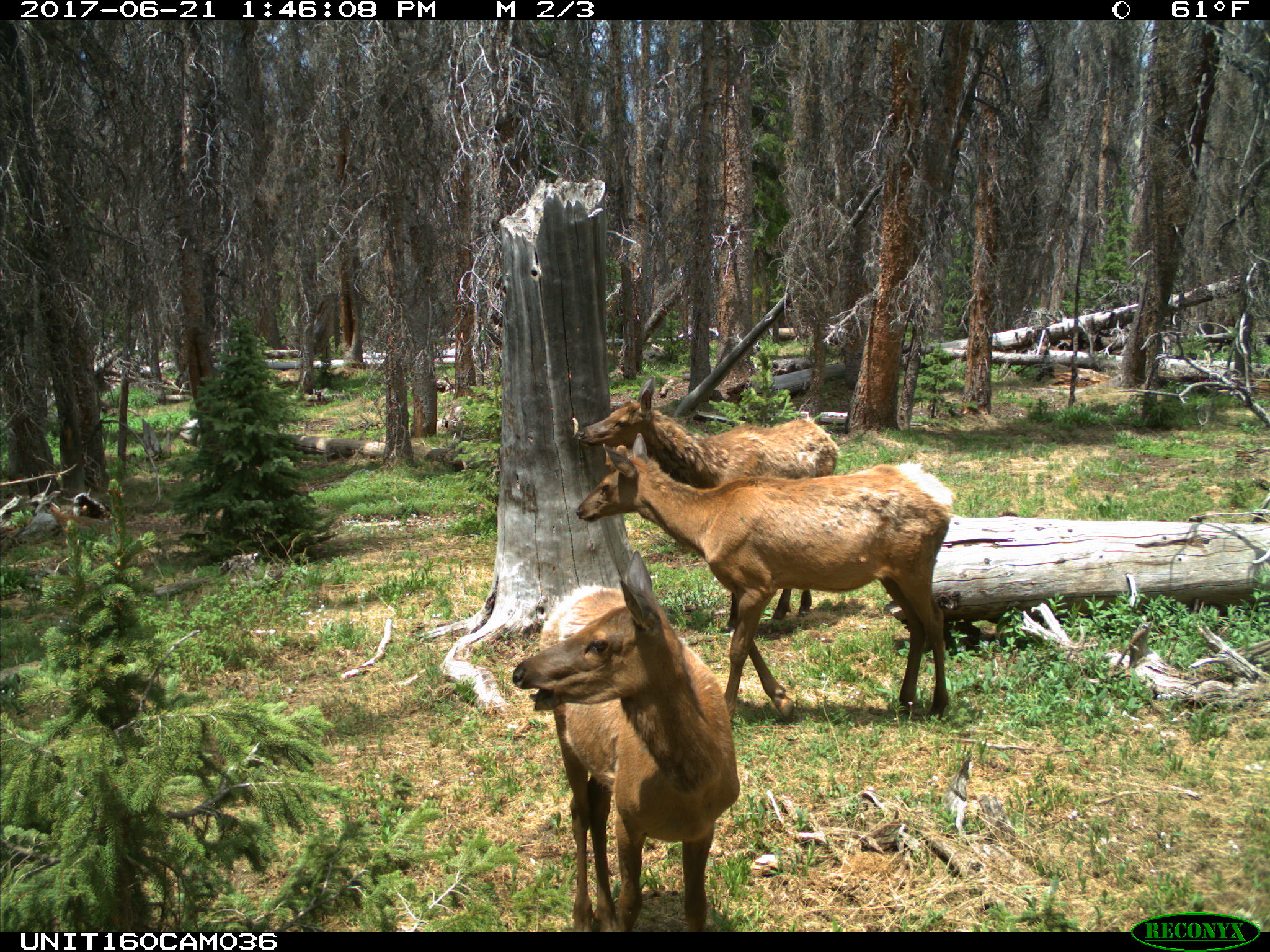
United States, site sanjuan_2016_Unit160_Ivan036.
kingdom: Animalia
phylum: Chordata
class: Mammalia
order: Artiodactyla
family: Cervidae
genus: Cervus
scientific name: Cervus elaphus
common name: red deer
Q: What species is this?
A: Cervus elaphus (red deer).